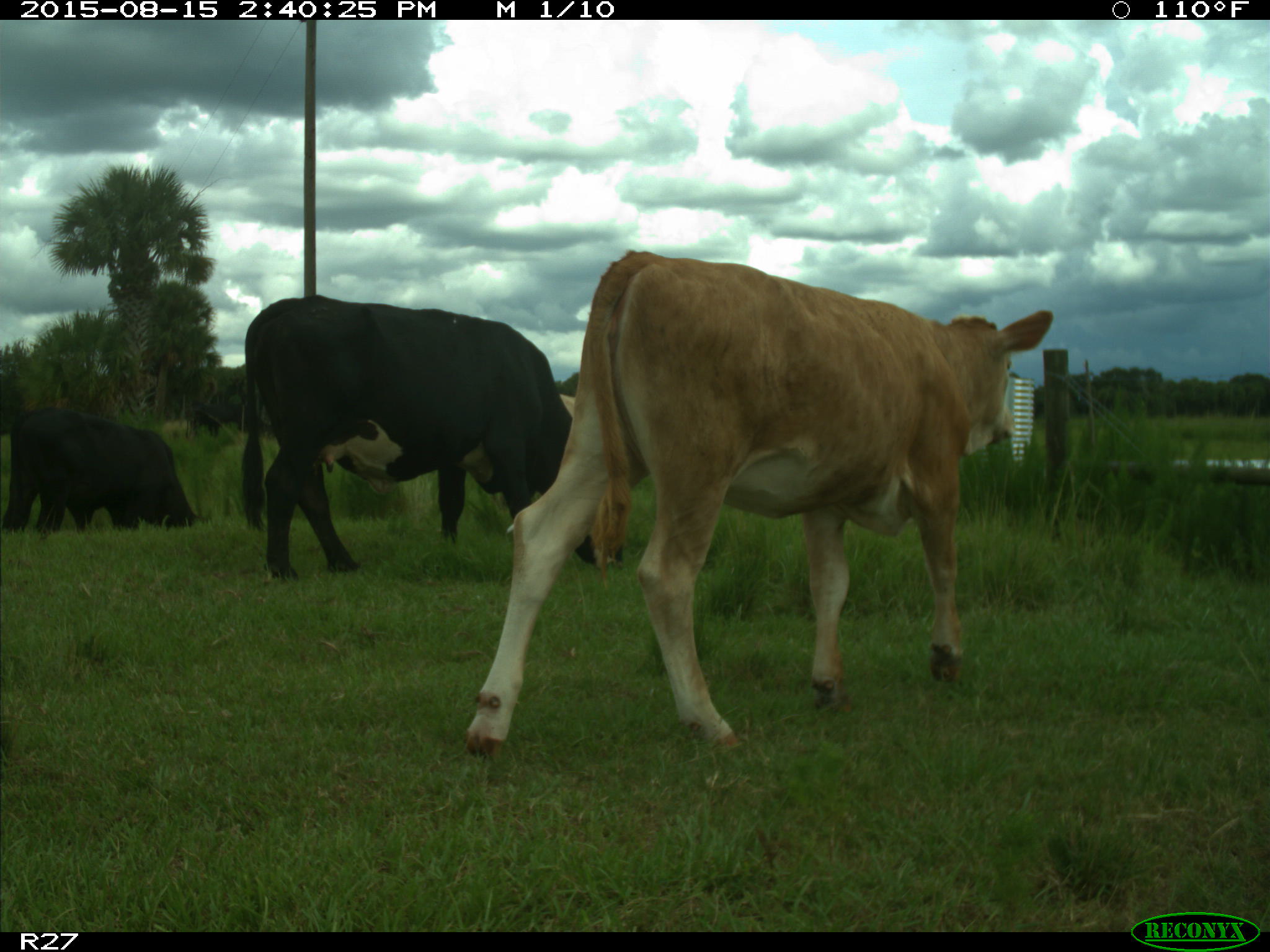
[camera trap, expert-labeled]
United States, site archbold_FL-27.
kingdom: Animalia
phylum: Chordata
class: Mammalia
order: Artiodactyla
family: Bovidae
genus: Bos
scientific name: Bos taurus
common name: domestic cow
Bos taurus (domestic cow).